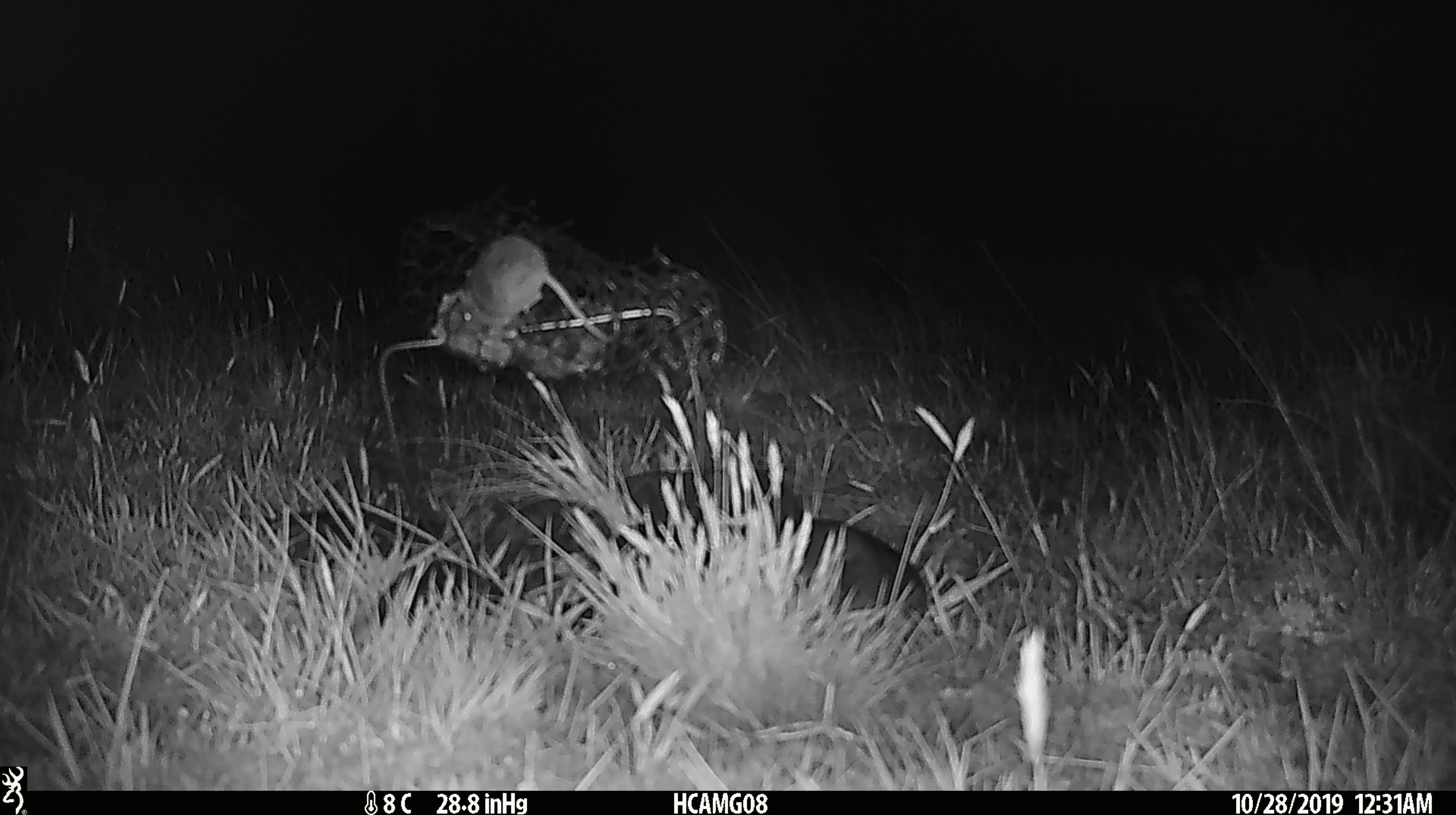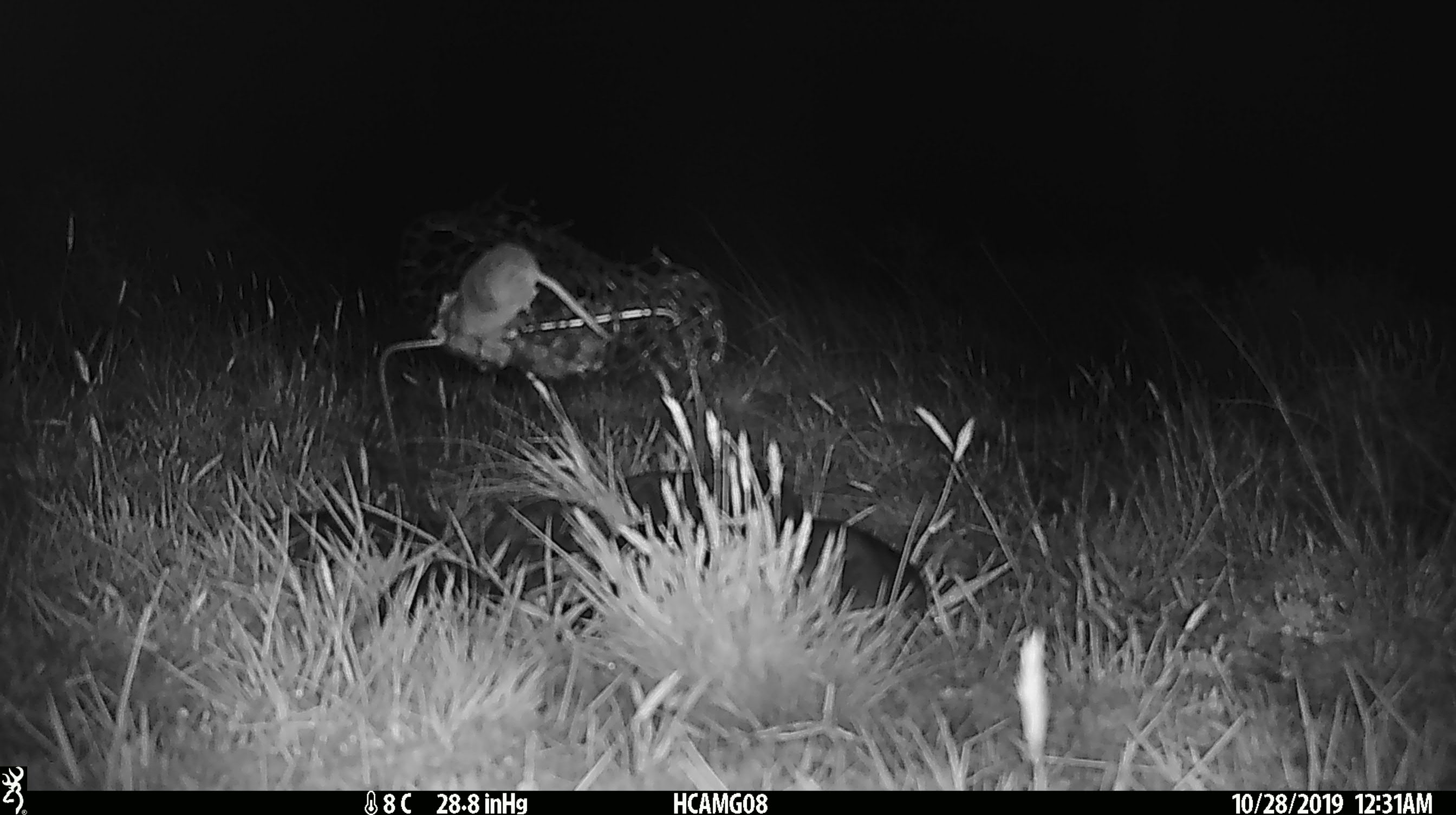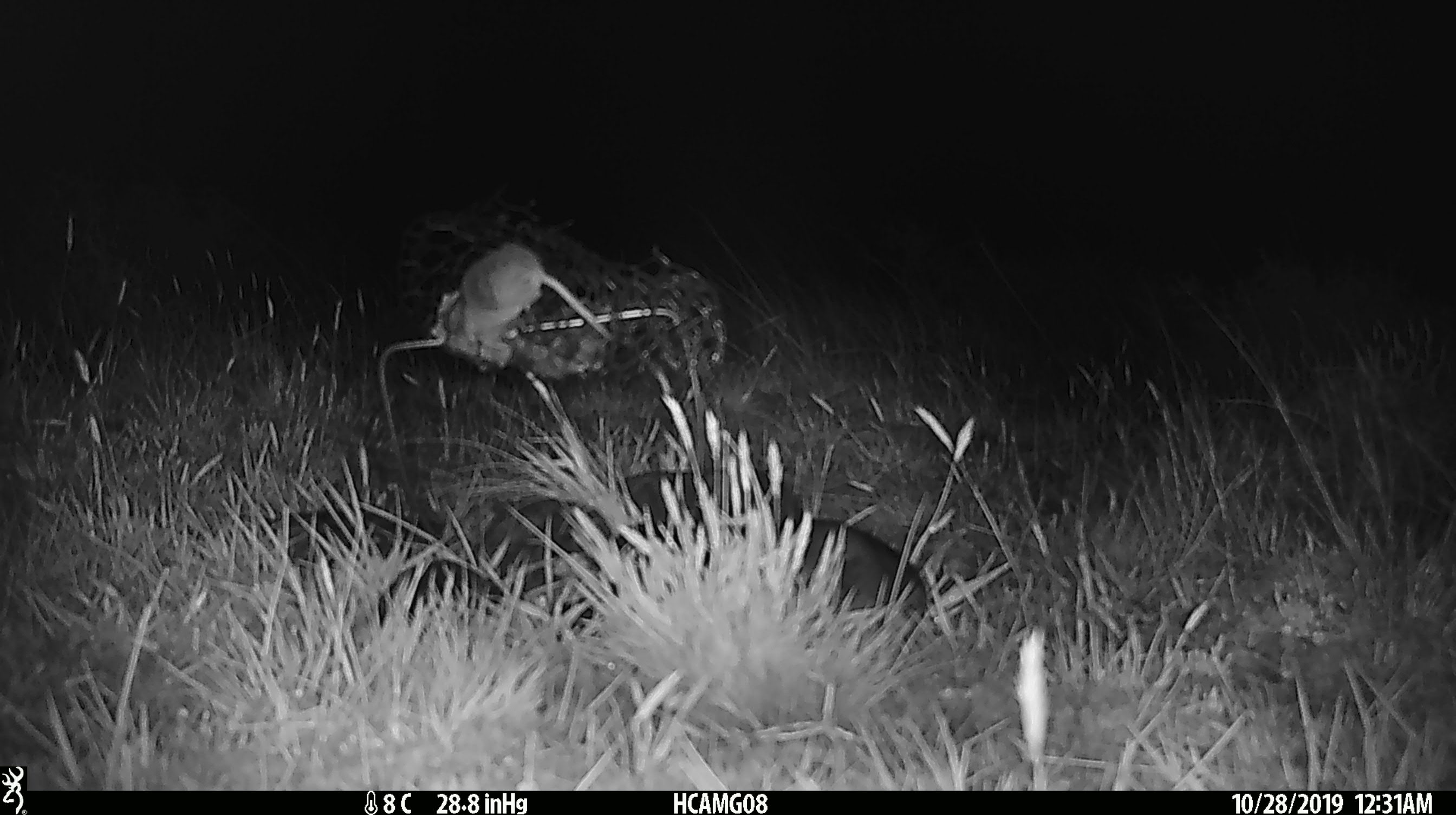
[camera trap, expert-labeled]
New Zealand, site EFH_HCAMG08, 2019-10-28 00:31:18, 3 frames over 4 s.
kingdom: Animalia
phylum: Chordata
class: Mammalia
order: Rodentia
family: Muridae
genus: Mus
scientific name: Mus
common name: mouse